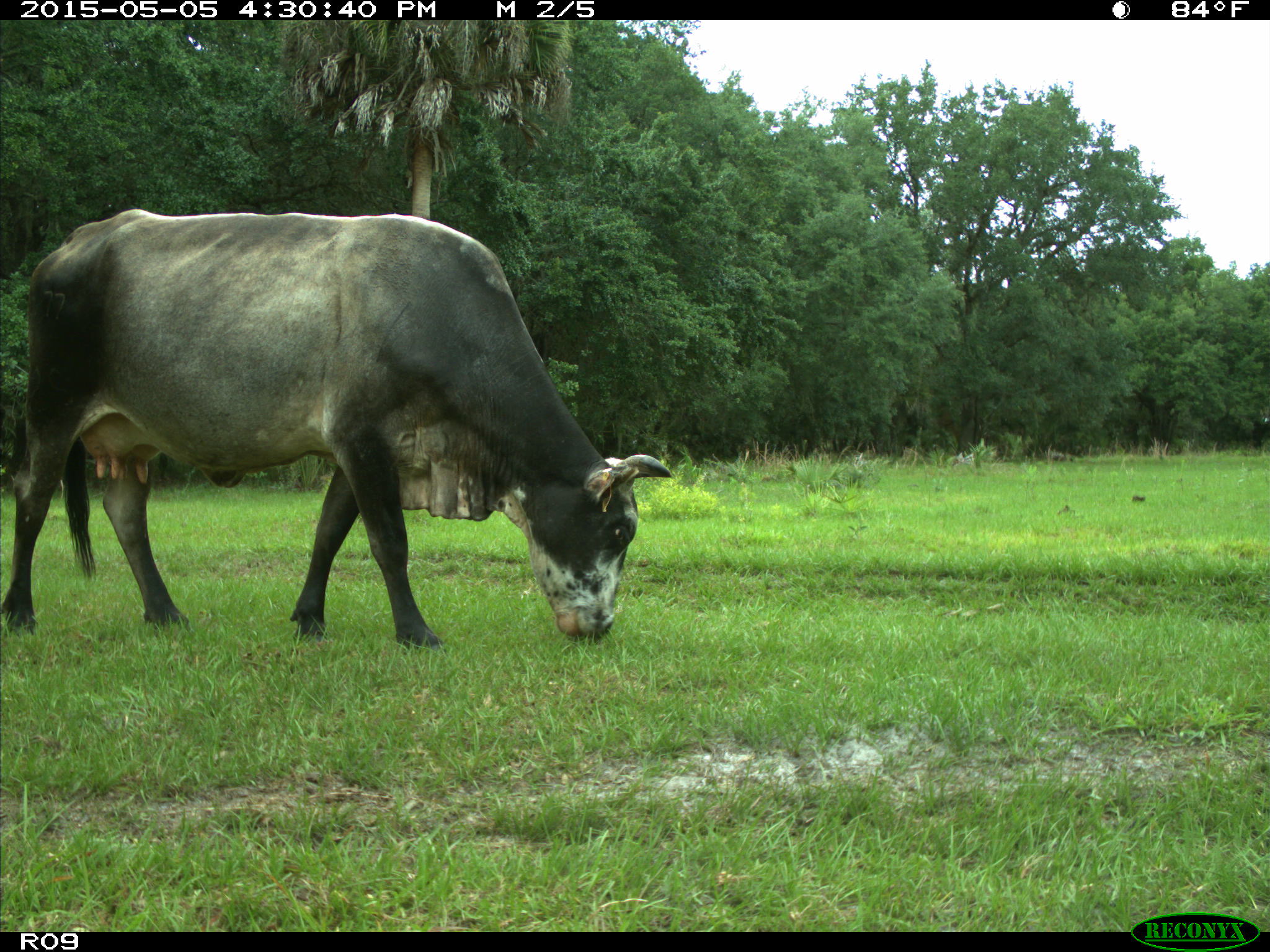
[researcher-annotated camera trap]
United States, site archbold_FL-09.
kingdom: Animalia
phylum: Chordata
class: Mammalia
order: Artiodactyla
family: Bovidae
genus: Bos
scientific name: Bos taurus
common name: domestic cow